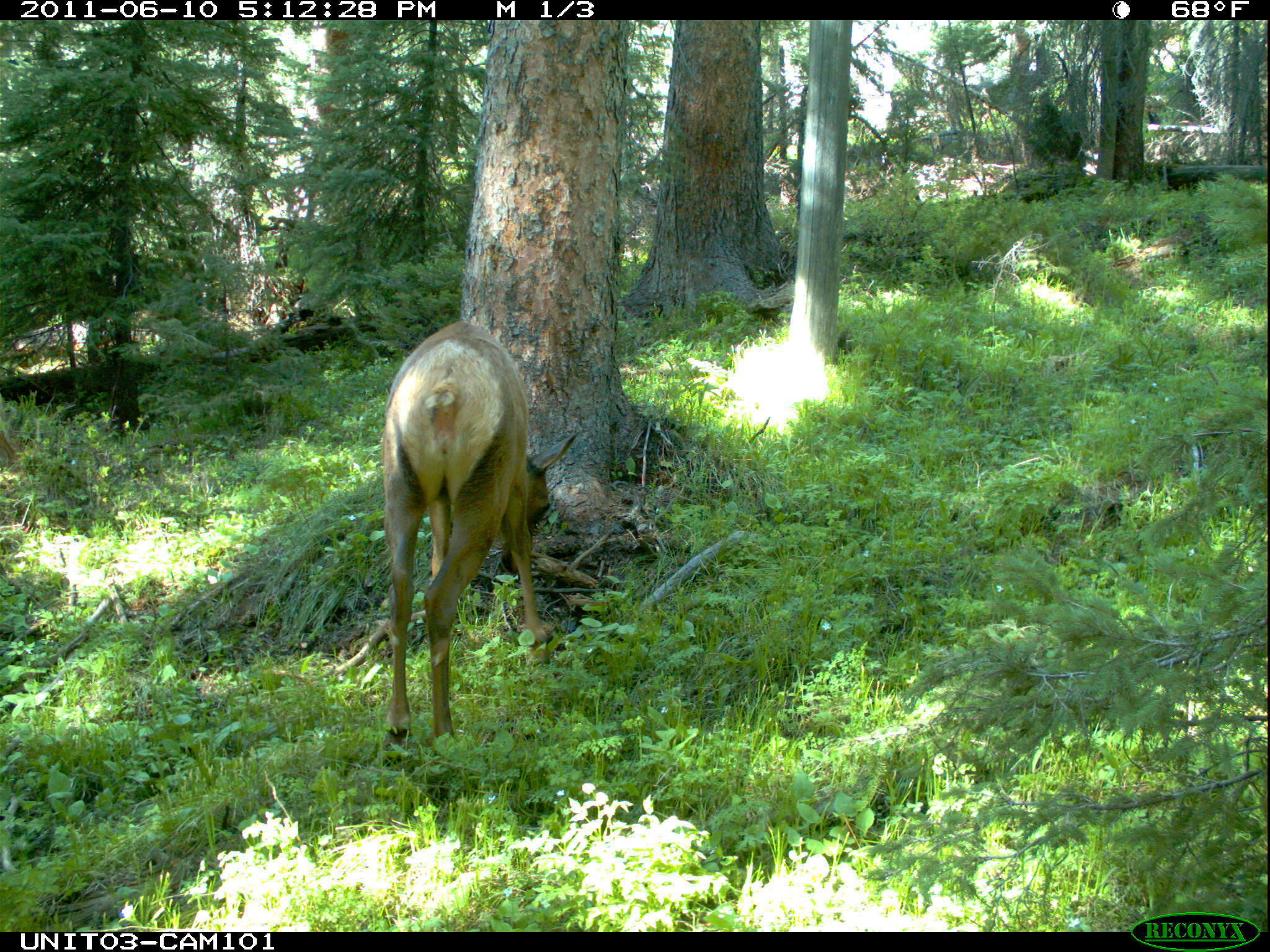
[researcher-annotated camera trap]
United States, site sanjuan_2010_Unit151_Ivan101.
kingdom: Animalia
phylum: Chordata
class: Mammalia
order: Artiodactyla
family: Cervidae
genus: Cervus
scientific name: Cervus elaphus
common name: red deer